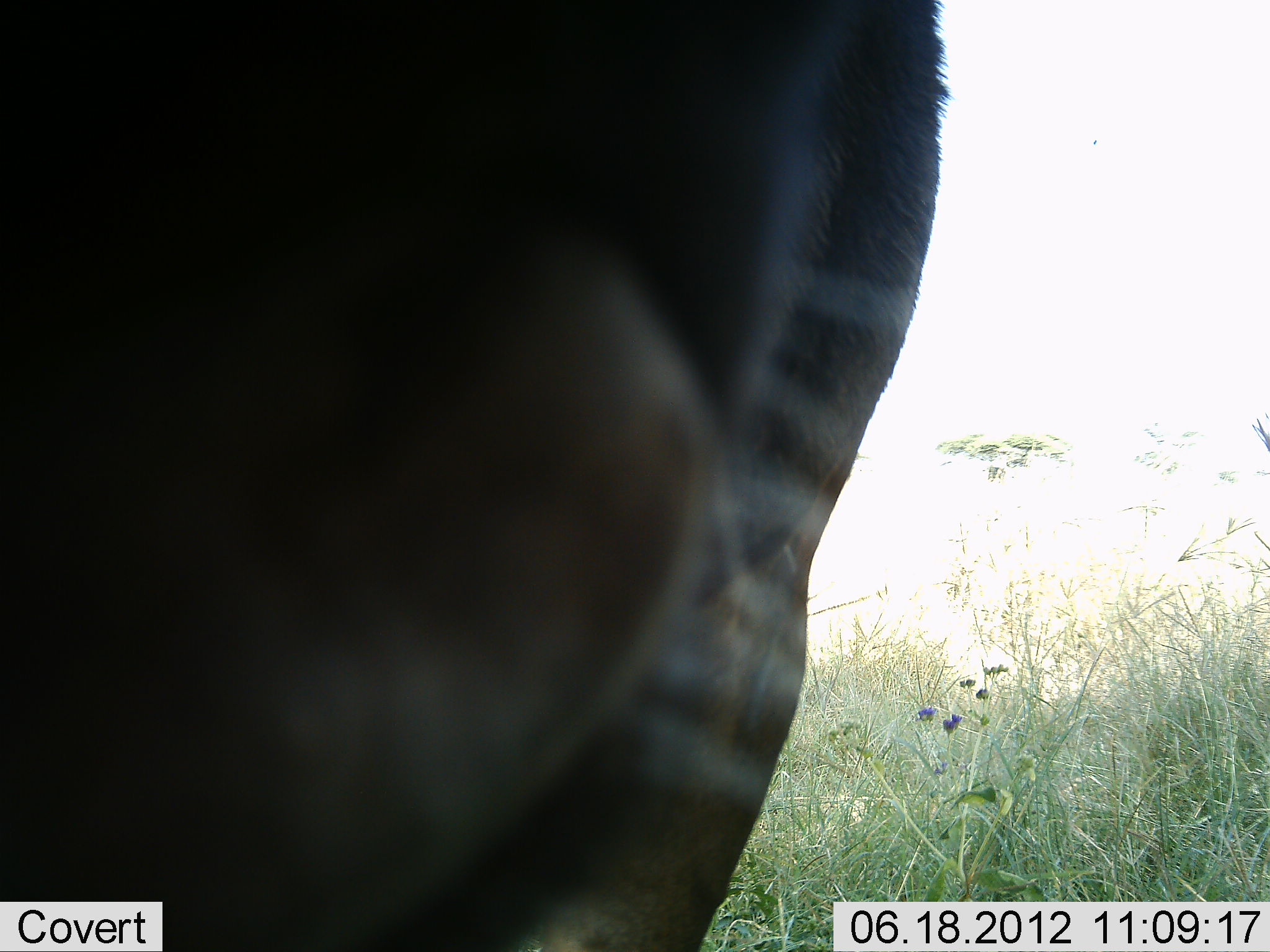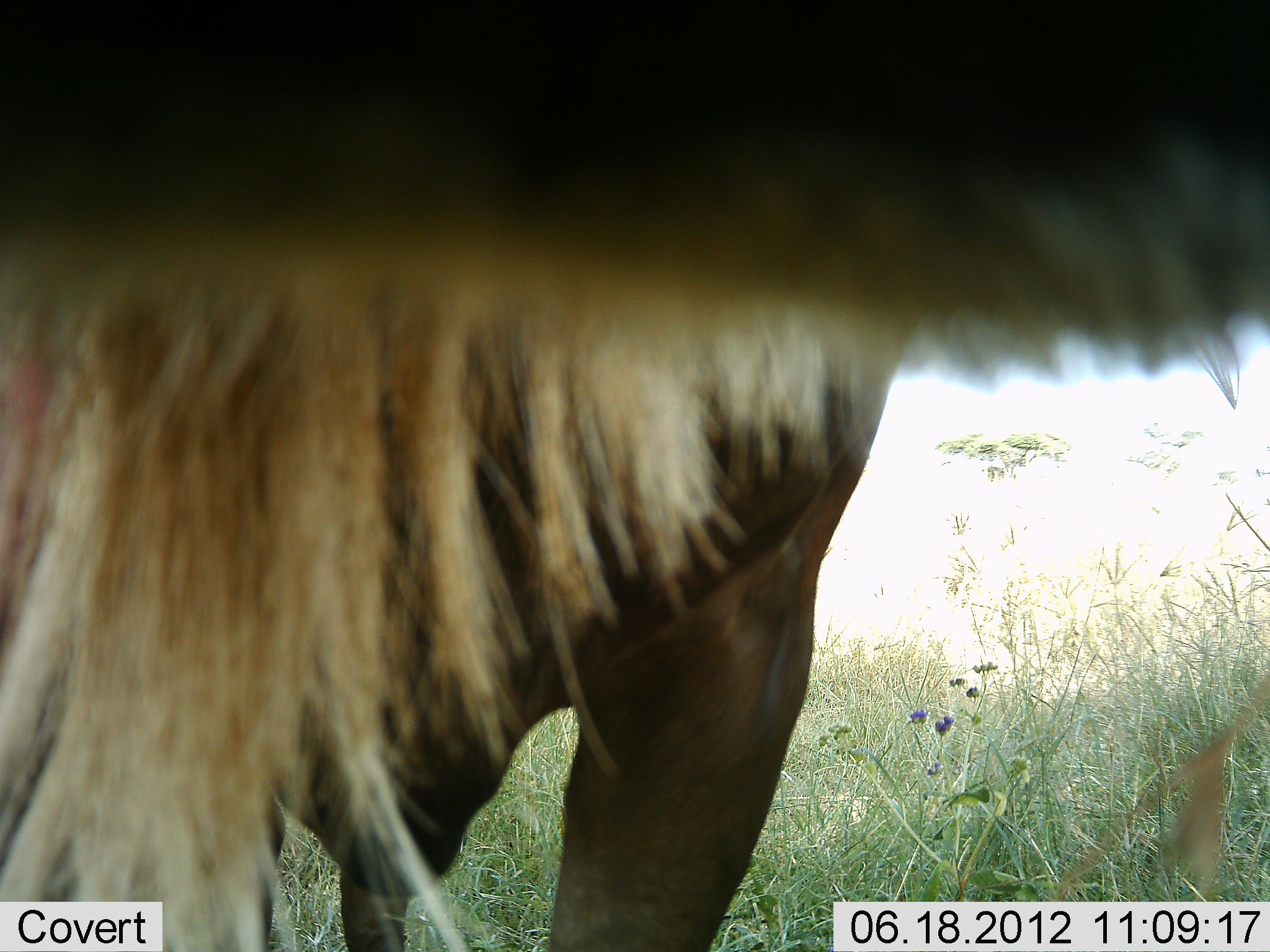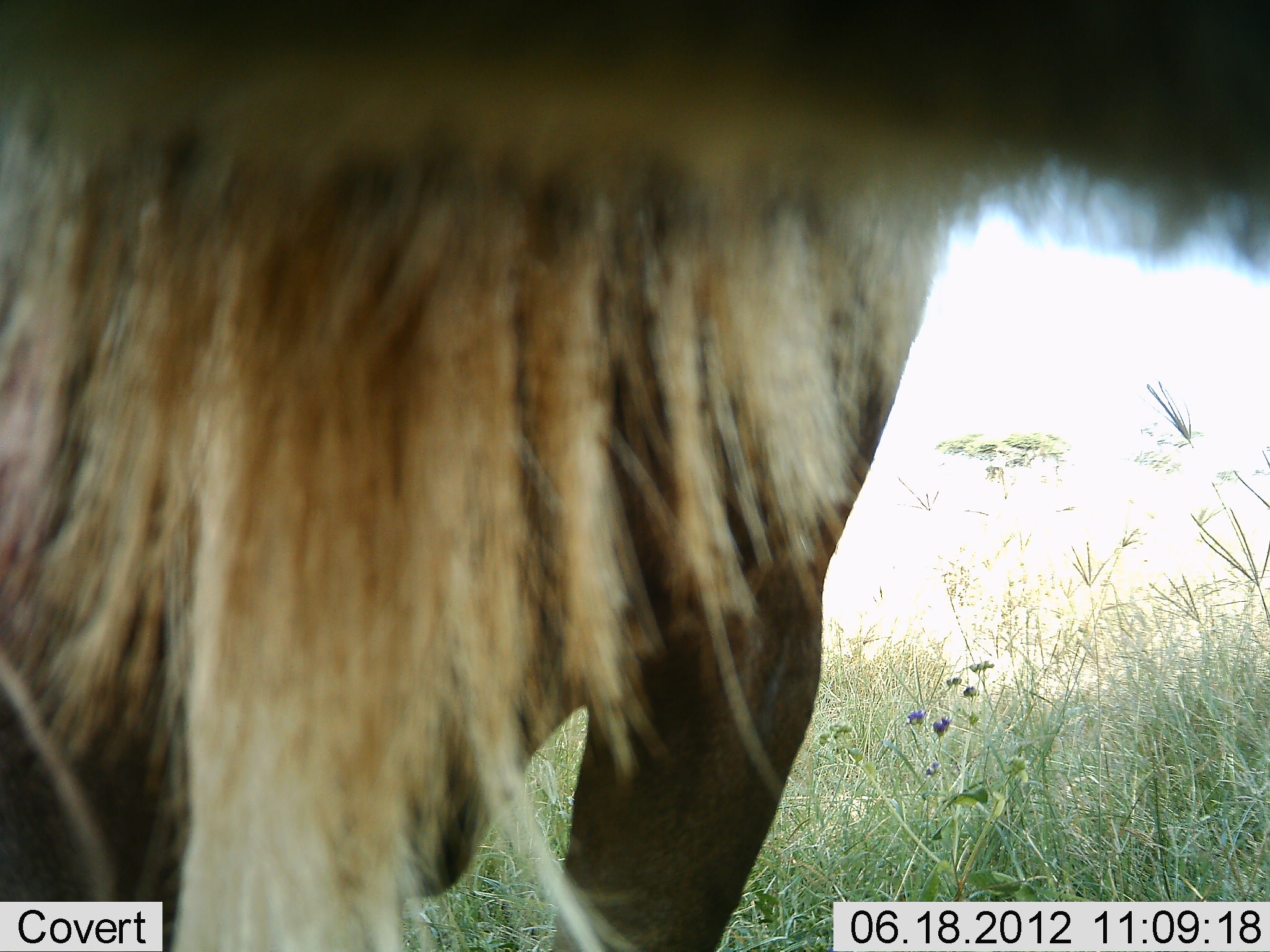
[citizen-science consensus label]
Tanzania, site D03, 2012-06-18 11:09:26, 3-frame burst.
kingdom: Animalia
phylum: Chordata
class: Mammalia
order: Artiodactyla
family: Bovidae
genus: Connochaetes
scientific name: Connochaetes taurinus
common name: blue wildebeest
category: wildebeest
Wildebeest (blue wildebeest) (Connochaetes taurinus), count 1. Behavior (volunteer vote fractions): standing 90%, resting 0%, moving 10%, interacting 10%. Young present (vote fraction): 0%. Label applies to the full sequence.